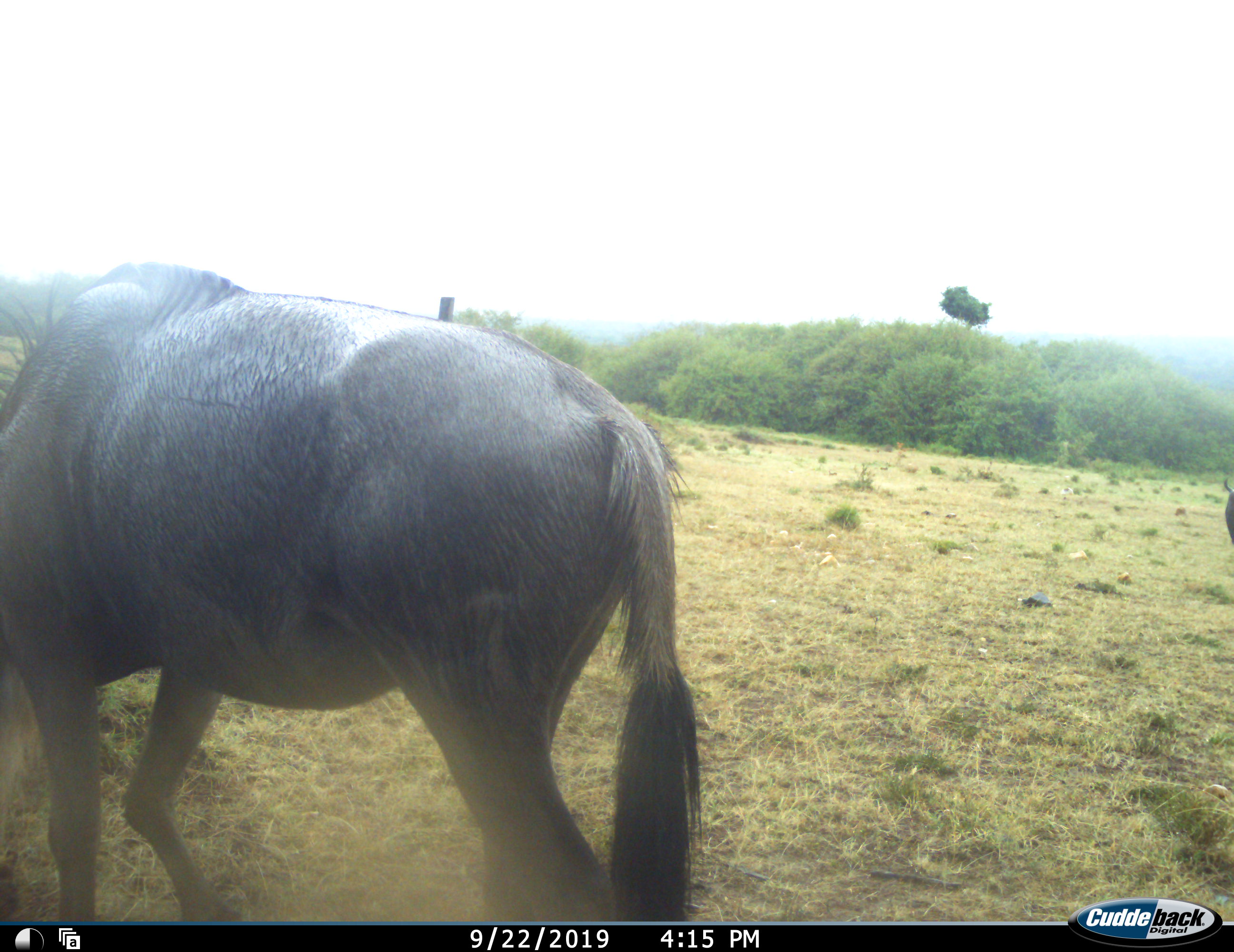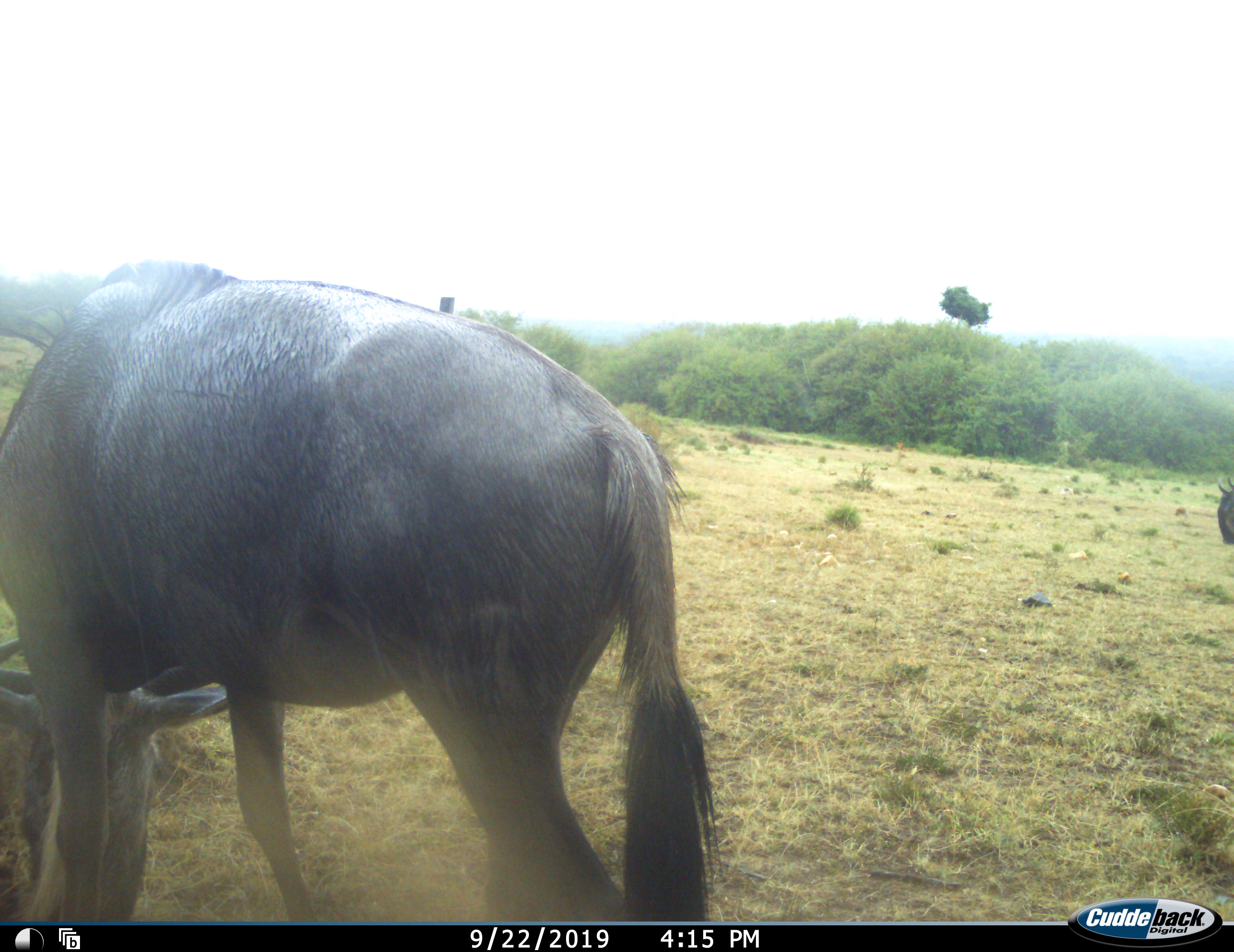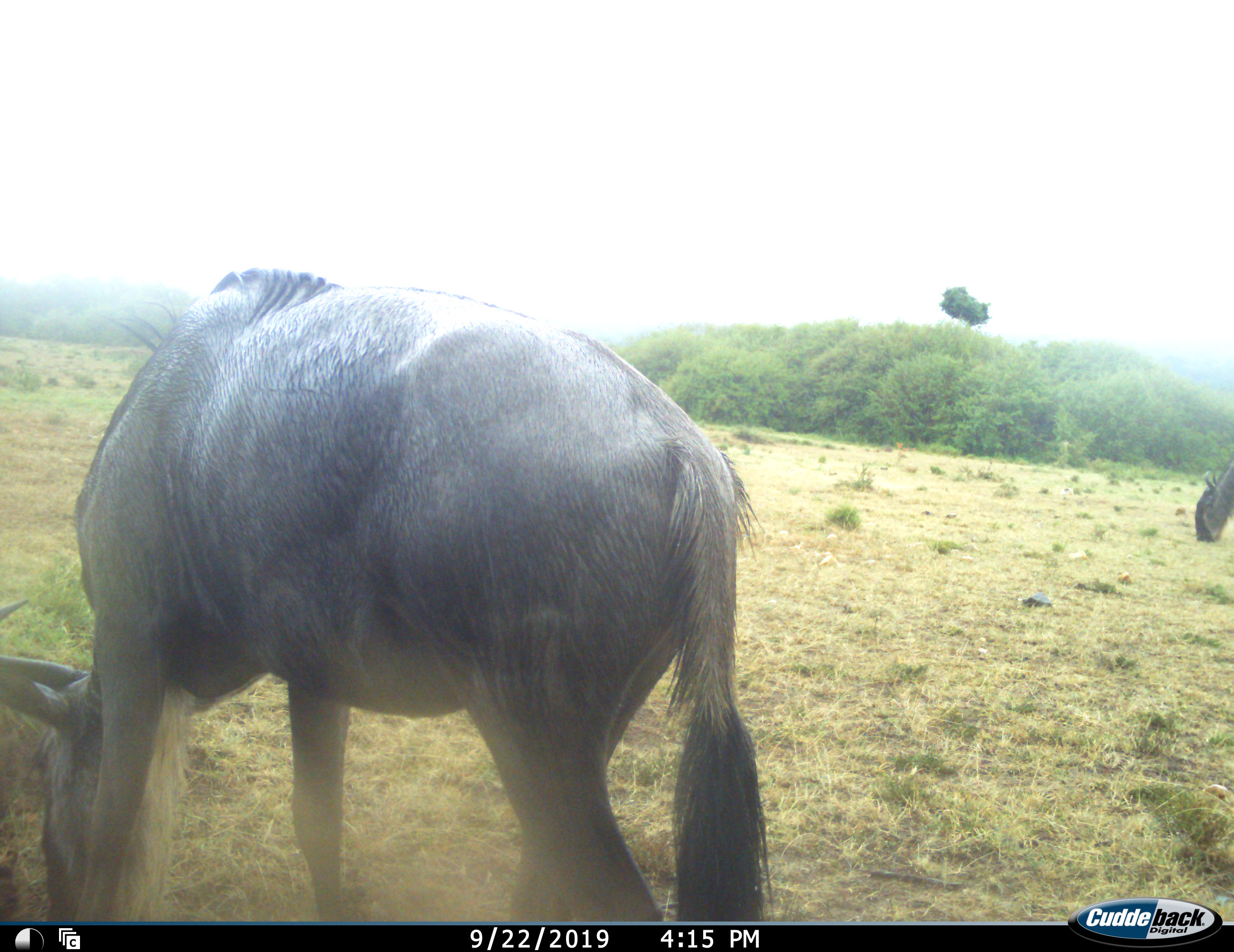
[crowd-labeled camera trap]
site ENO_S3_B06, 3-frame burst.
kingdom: Animalia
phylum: Chordata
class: Mammalia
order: Artiodactyla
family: Bovidae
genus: Connochaetes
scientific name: Connochaetes taurinus taurinus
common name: blue wildebeest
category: wildebeestblue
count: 2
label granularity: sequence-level